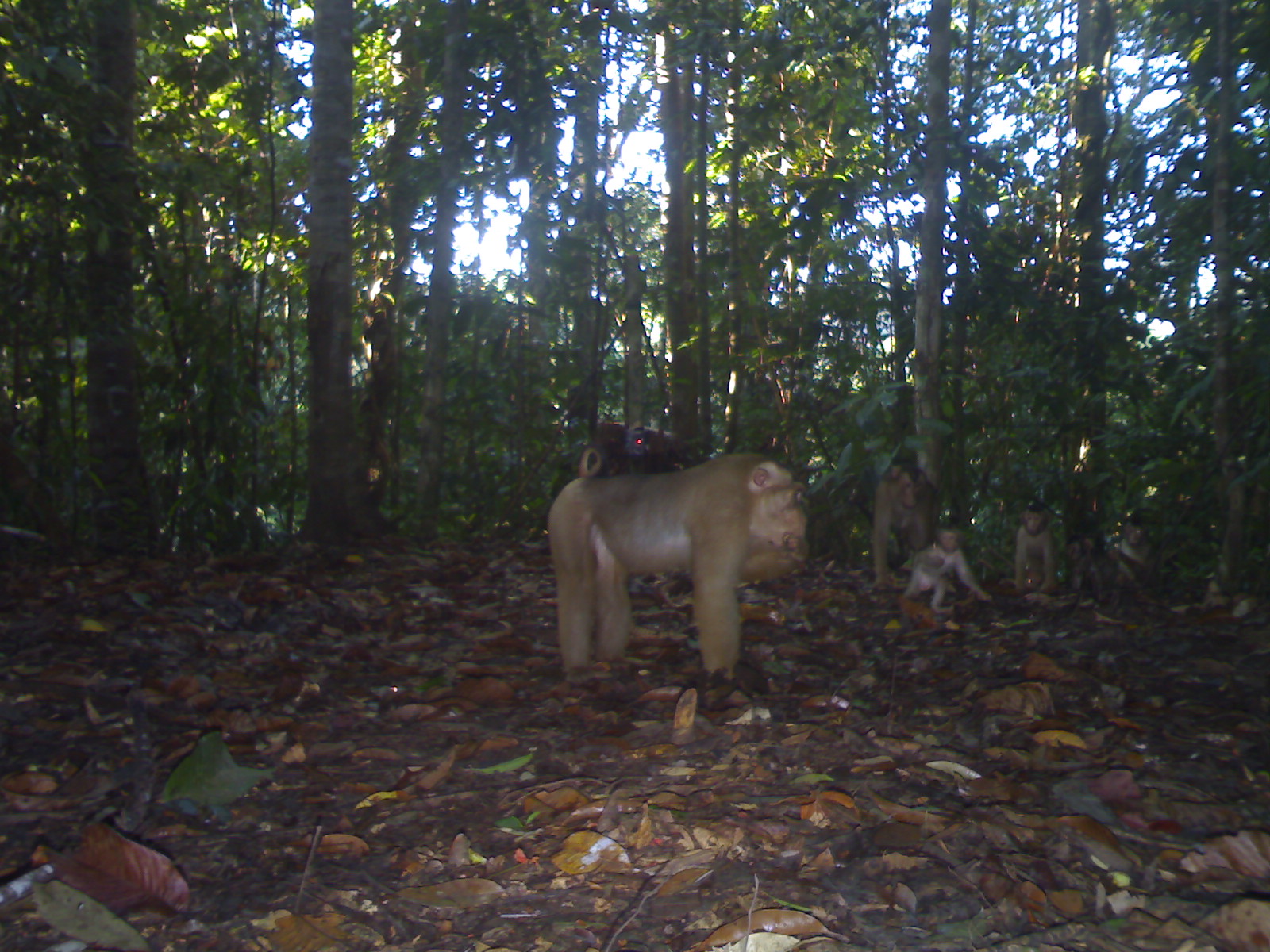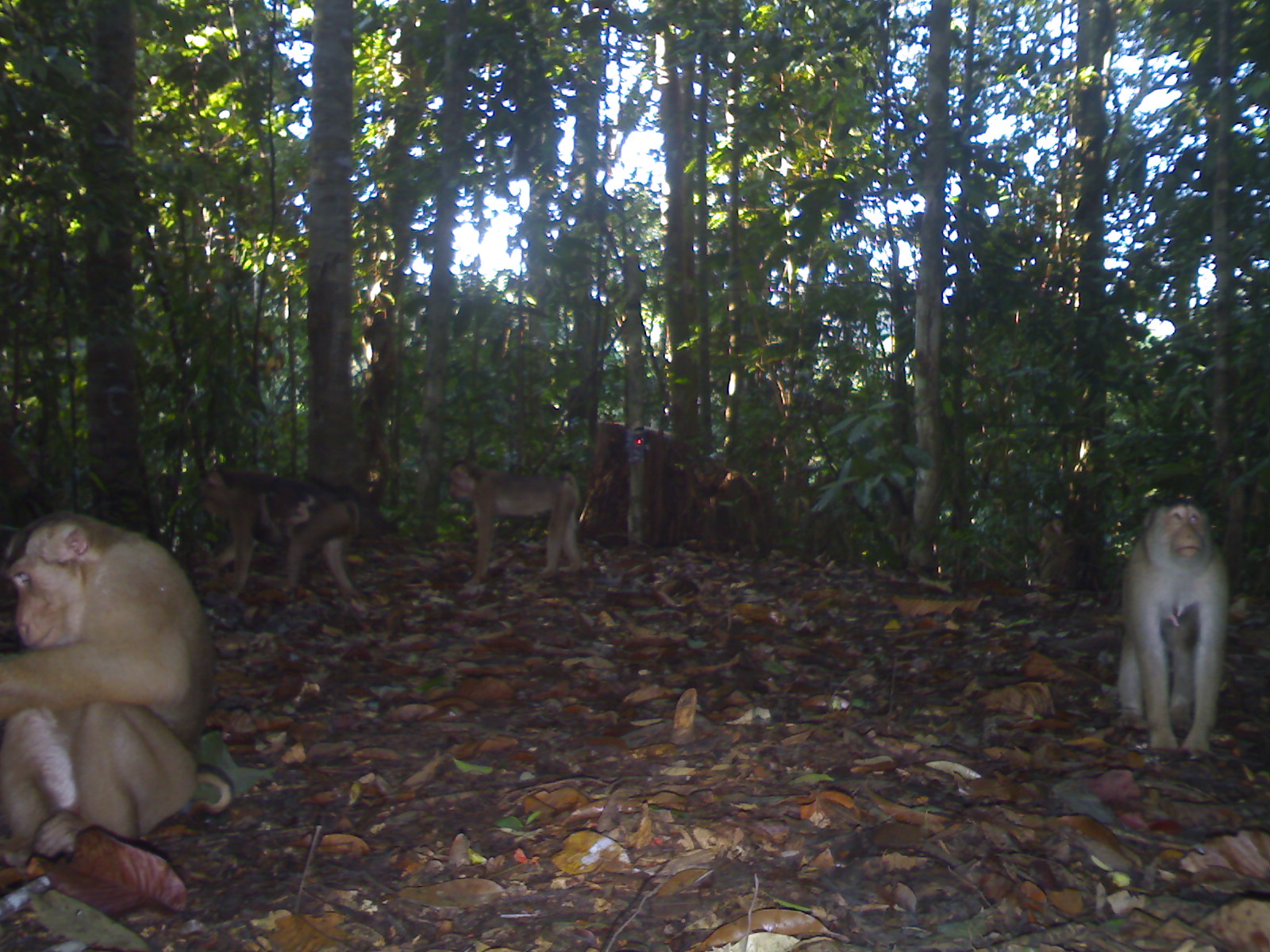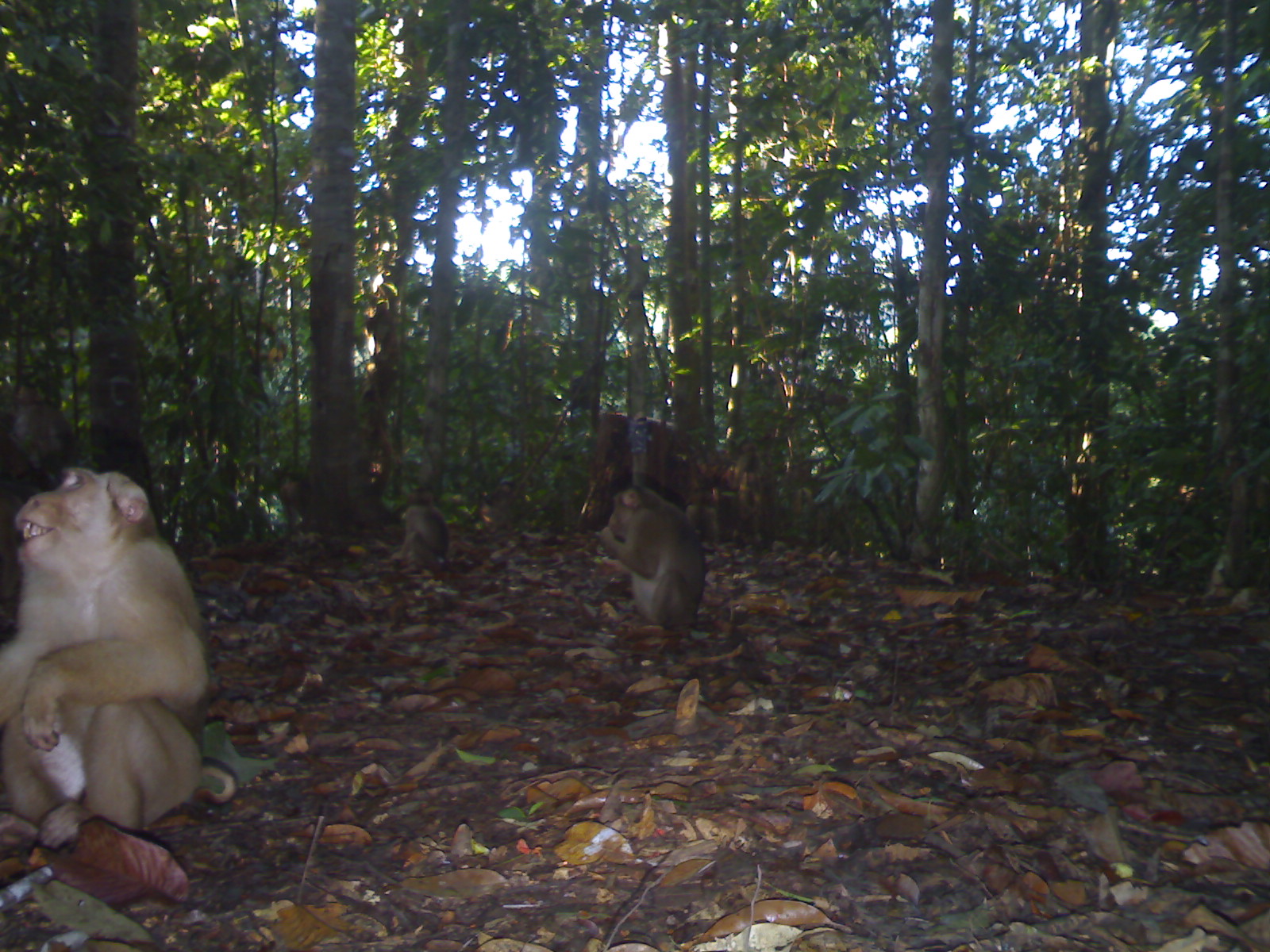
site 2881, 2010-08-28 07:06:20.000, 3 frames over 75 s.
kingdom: Animalia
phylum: Chordata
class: Mammalia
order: Primates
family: Cercopithecidae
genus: Macaca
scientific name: Macaca nemestrina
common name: southern pig-tailed macaque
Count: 6.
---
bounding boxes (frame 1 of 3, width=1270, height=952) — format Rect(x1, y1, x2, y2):
macaca nemestrina: Rect(547, 446, 810, 683); Rect(872, 462, 938, 588); Rect(901, 528, 992, 613); Rect(1110, 517, 1160, 597); Rect(1015, 504, 1057, 592); Rect(1065, 535, 1118, 599)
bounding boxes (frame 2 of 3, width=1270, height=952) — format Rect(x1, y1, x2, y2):
macaca nemestrina: Rect(1, 504, 212, 859); Rect(1117, 497, 1227, 753); Rect(197, 467, 362, 600); Rect(446, 459, 581, 588); Rect(225, 492, 304, 548)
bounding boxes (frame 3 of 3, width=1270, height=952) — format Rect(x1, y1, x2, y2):
macaca nemestrina: Rect(1, 463, 213, 848); Rect(597, 484, 706, 627); Rect(9, 383, 75, 471); Rect(389, 485, 449, 566)